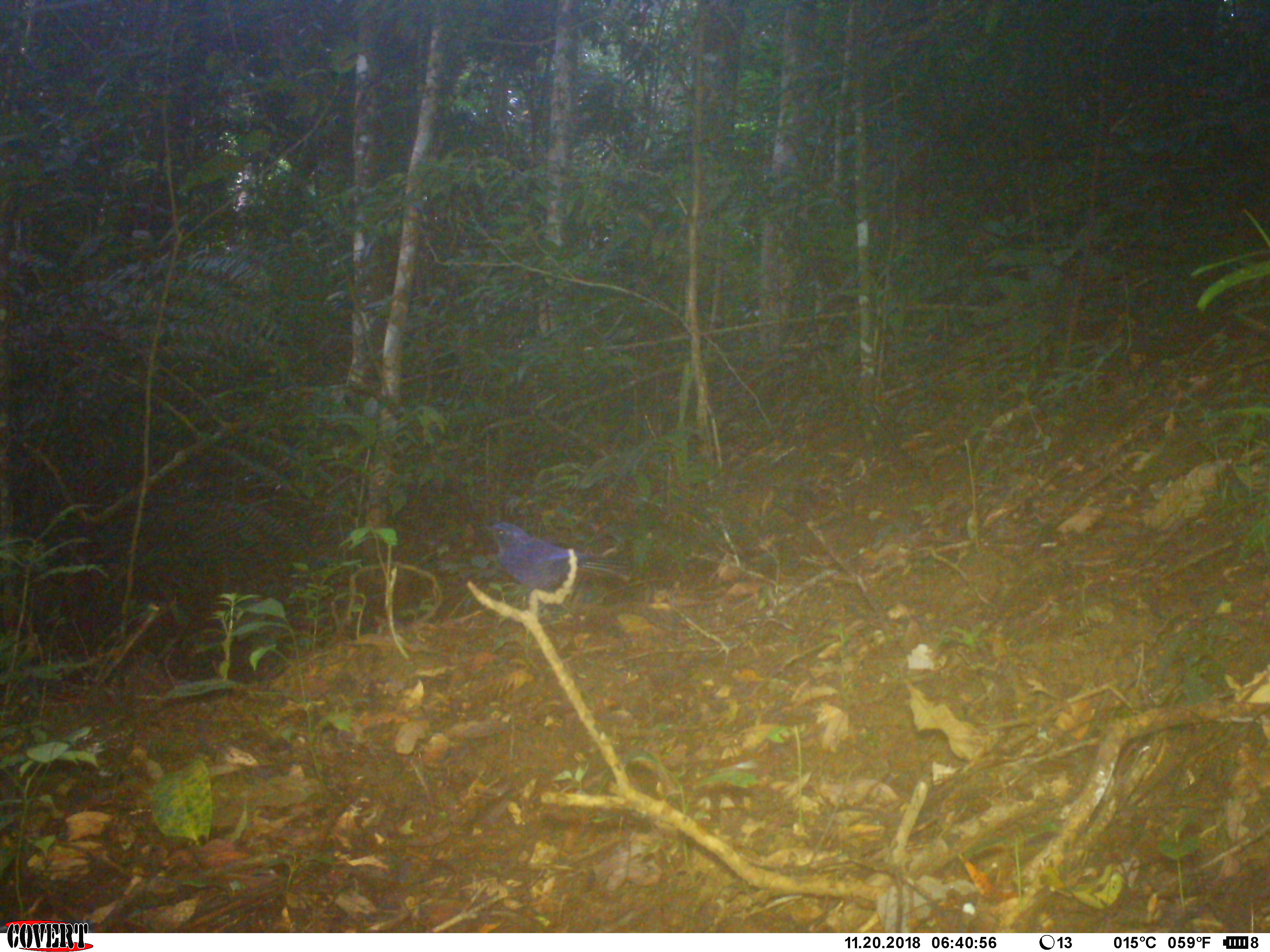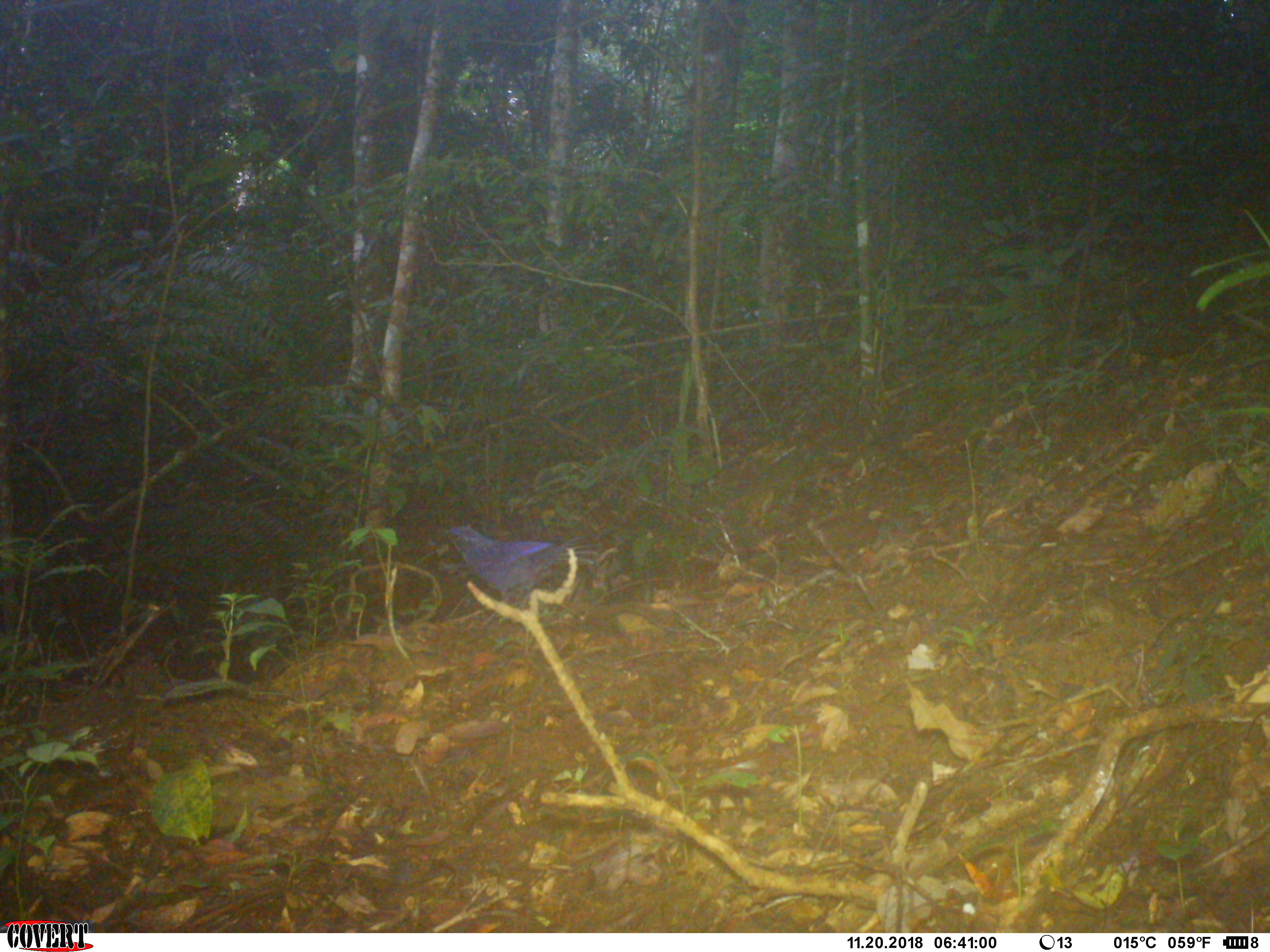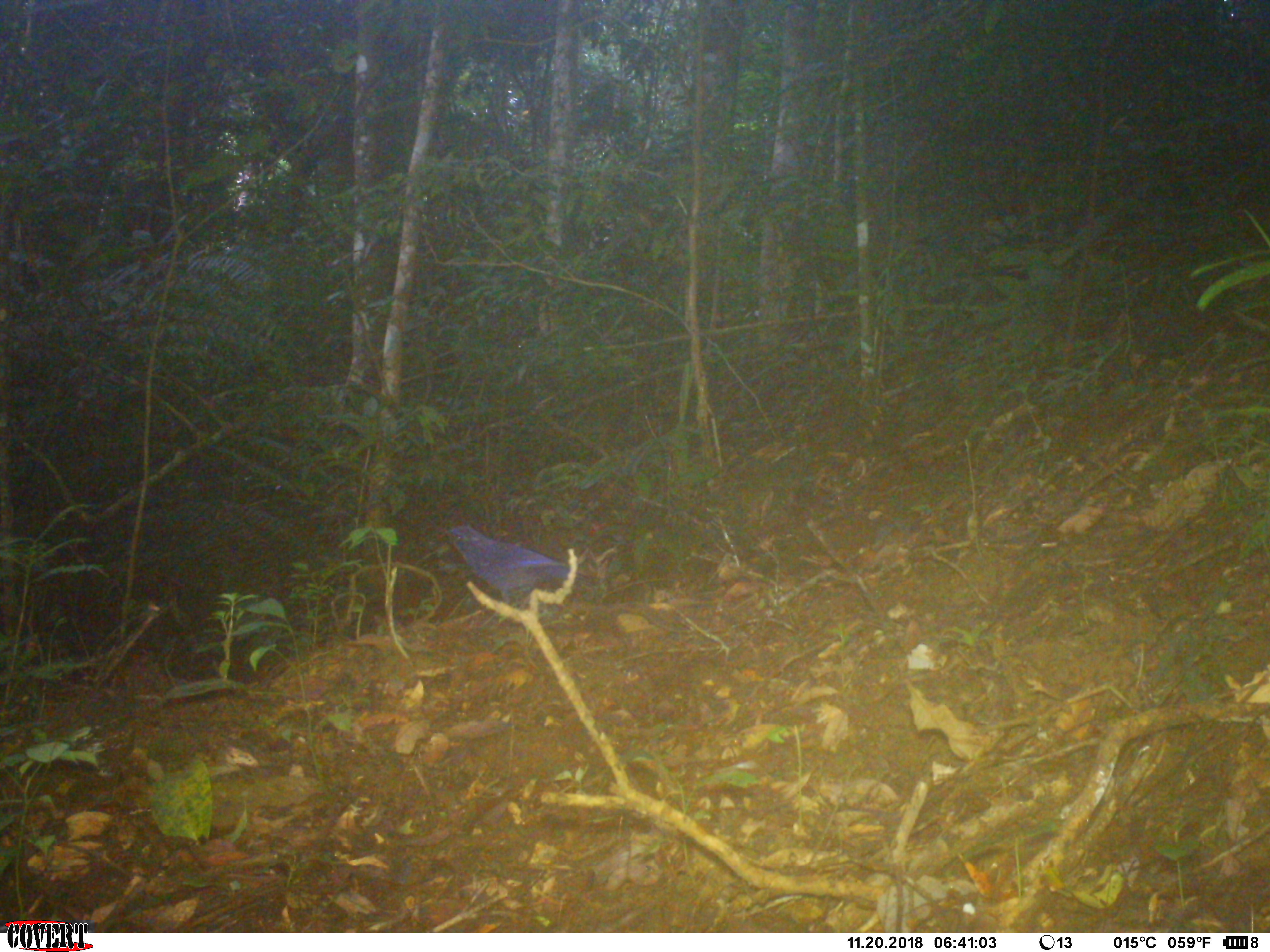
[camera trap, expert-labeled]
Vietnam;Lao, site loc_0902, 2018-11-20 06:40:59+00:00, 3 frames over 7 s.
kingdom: Animalia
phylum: Chordata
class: Aves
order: Passeriformes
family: Muscicapidae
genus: Myophonus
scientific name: Myophonus caeruleus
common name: blue whistling thrush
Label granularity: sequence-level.